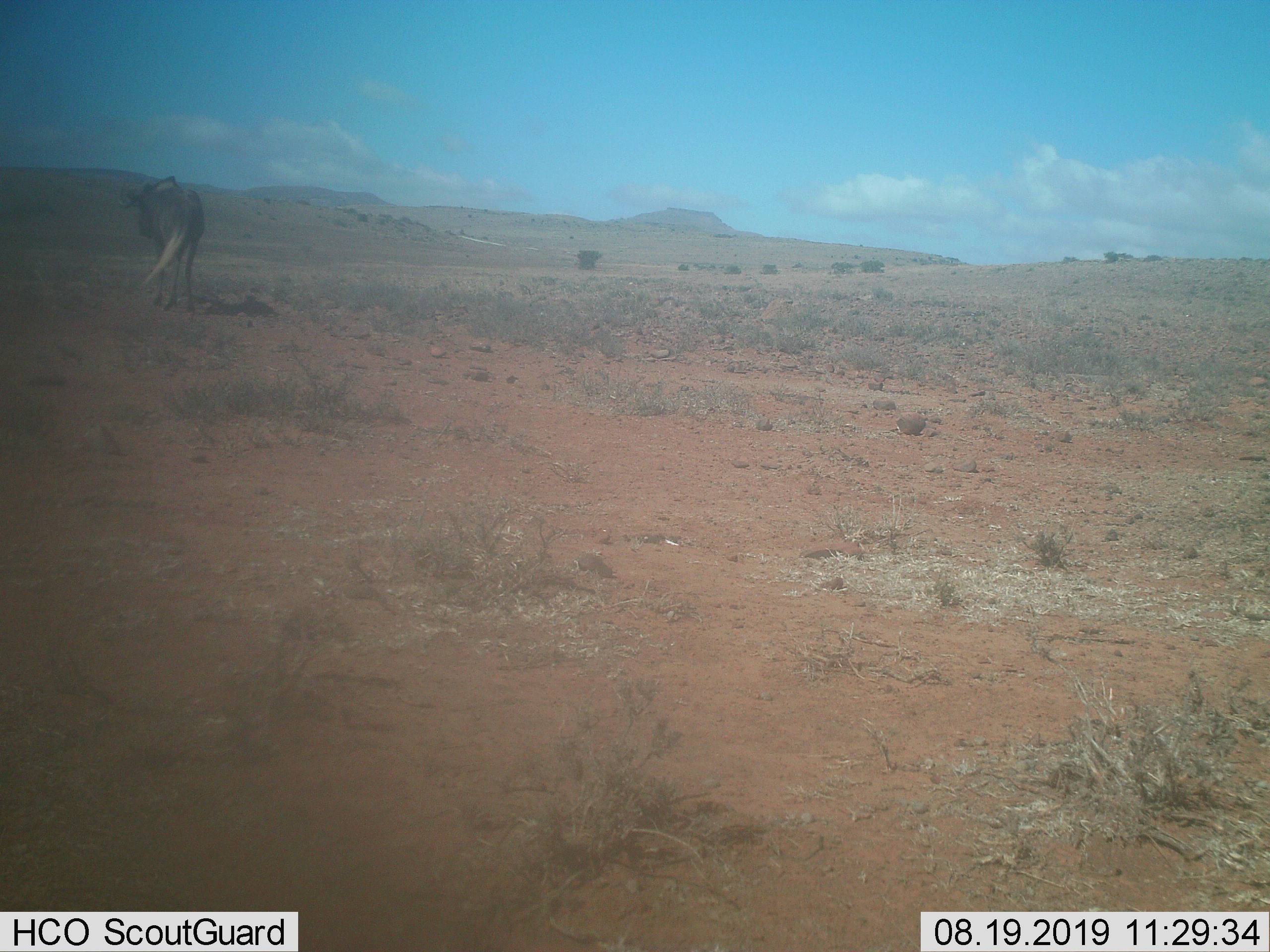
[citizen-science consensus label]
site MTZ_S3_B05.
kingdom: Animalia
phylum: Chordata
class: Mammalia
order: Artiodactyla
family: Bovidae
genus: Connochaetes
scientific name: Connochaetes gnou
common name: black wildebeest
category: wildebeestblack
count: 1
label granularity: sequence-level